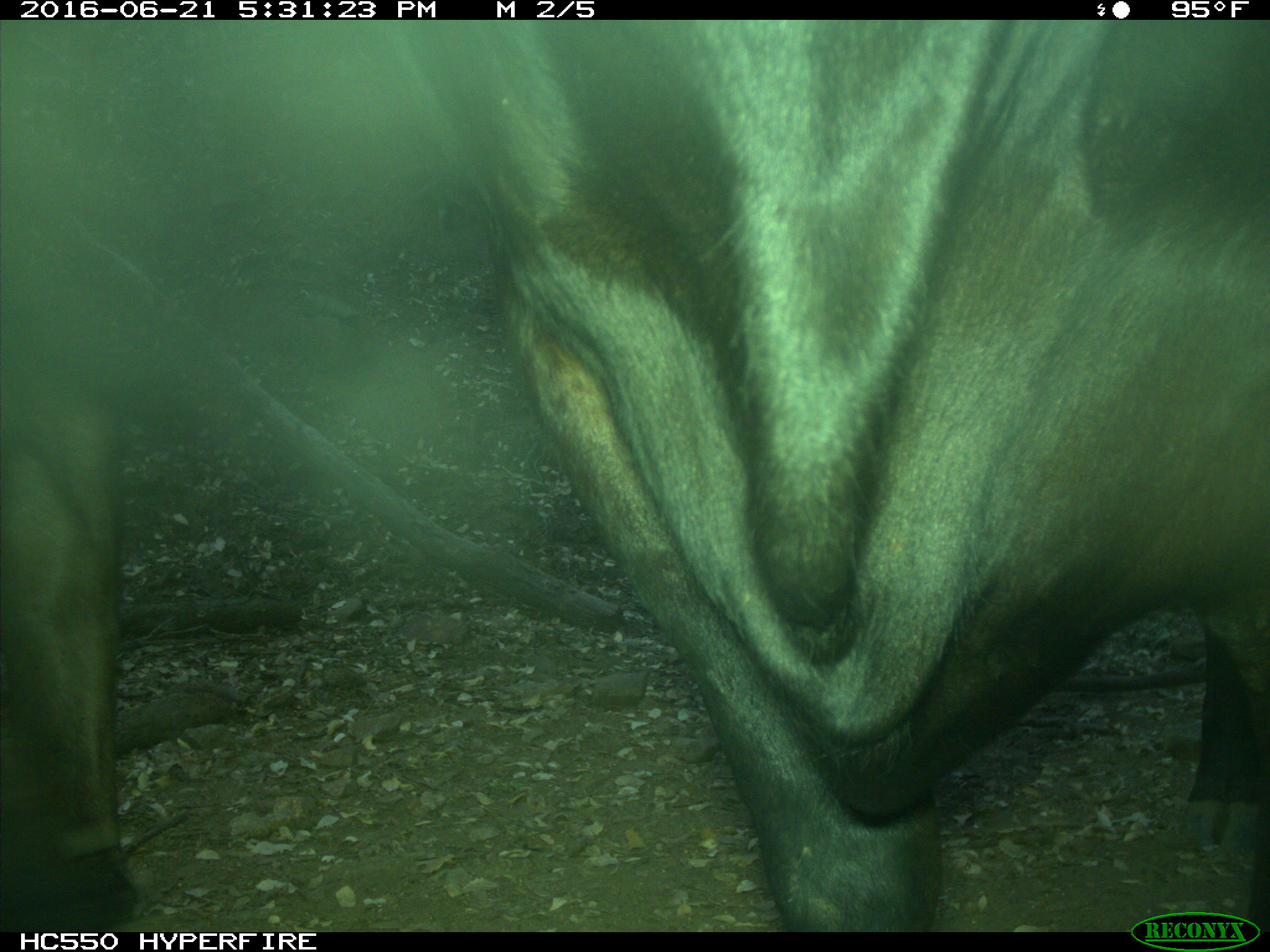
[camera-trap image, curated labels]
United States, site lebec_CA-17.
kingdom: Animalia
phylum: Chordata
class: Mammalia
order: Artiodactyla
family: Bovidae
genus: Bos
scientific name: Bos taurus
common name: domestic cow